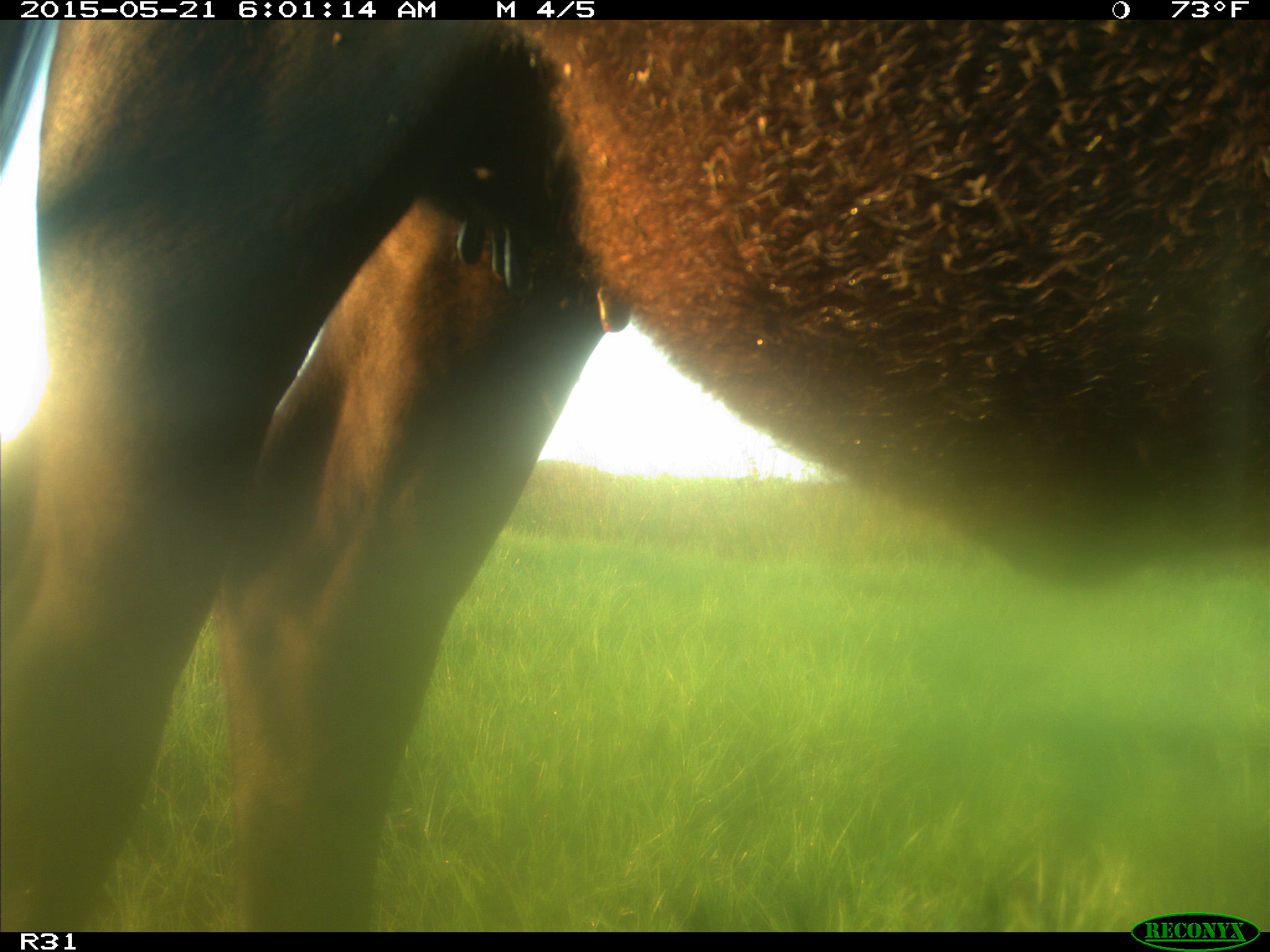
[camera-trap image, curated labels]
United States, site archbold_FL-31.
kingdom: Animalia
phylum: Chordata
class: Mammalia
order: Artiodactyla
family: Bovidae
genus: Bos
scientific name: Bos taurus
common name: domestic cow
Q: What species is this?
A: Bos taurus (domestic cow).